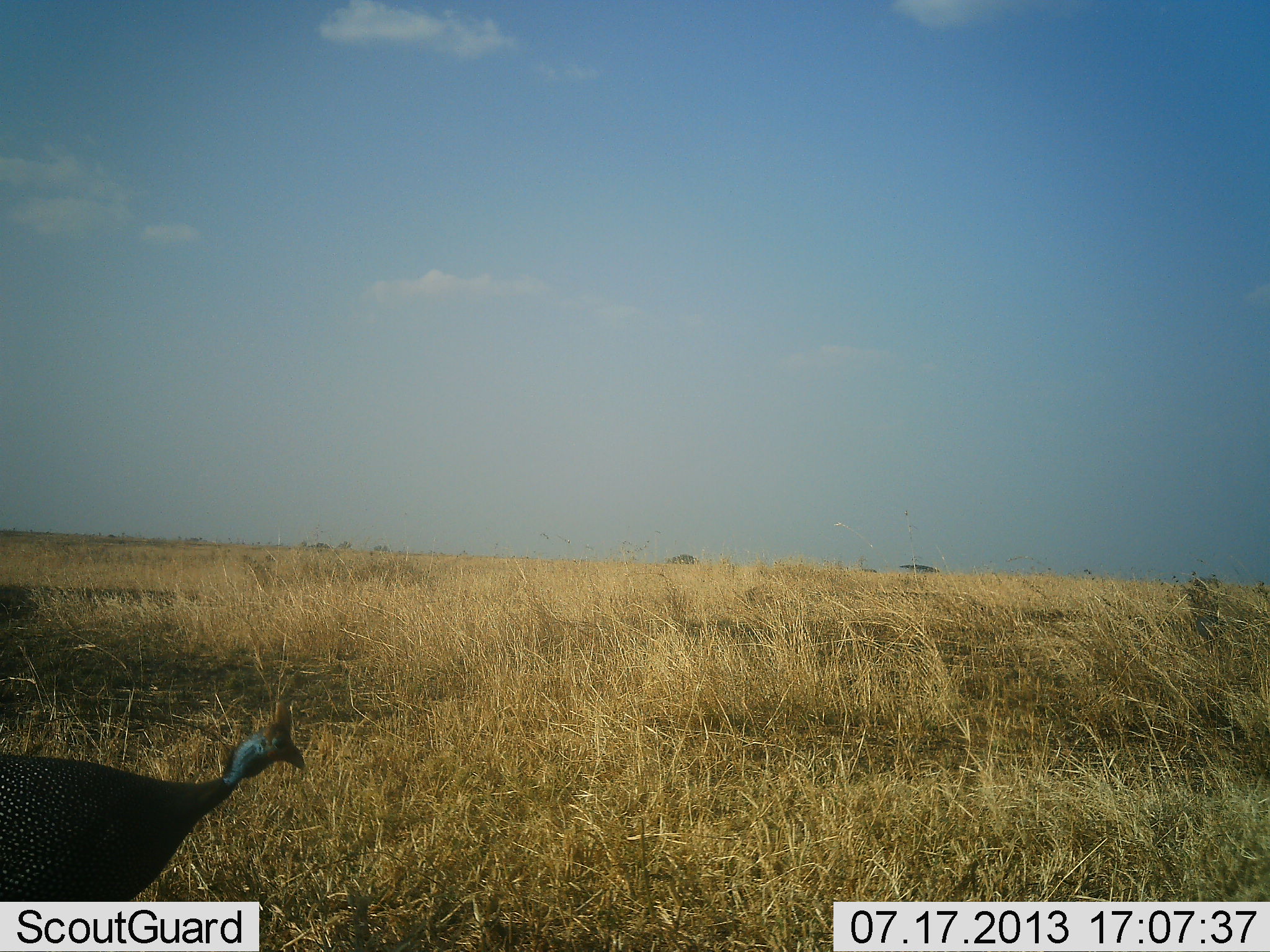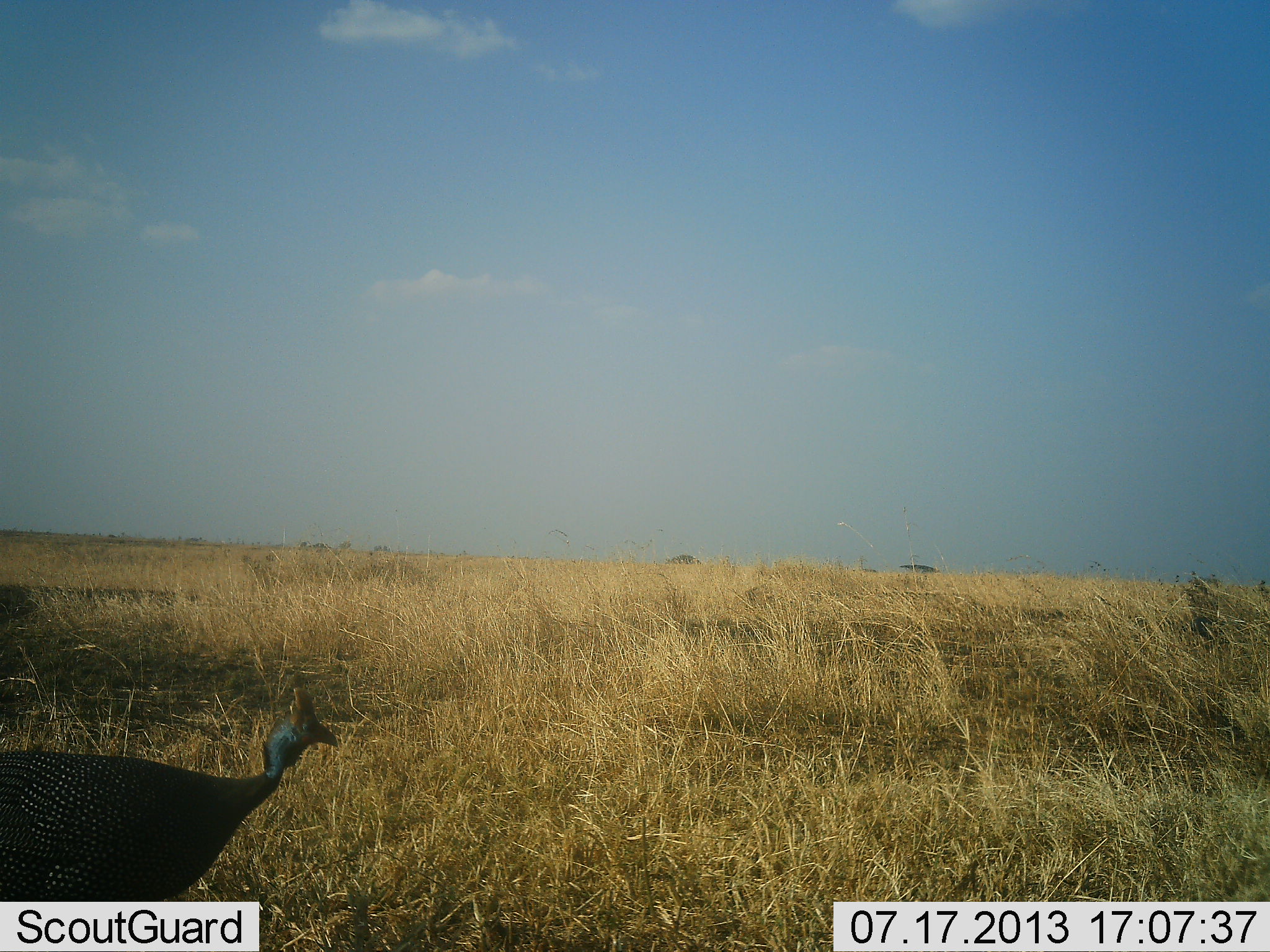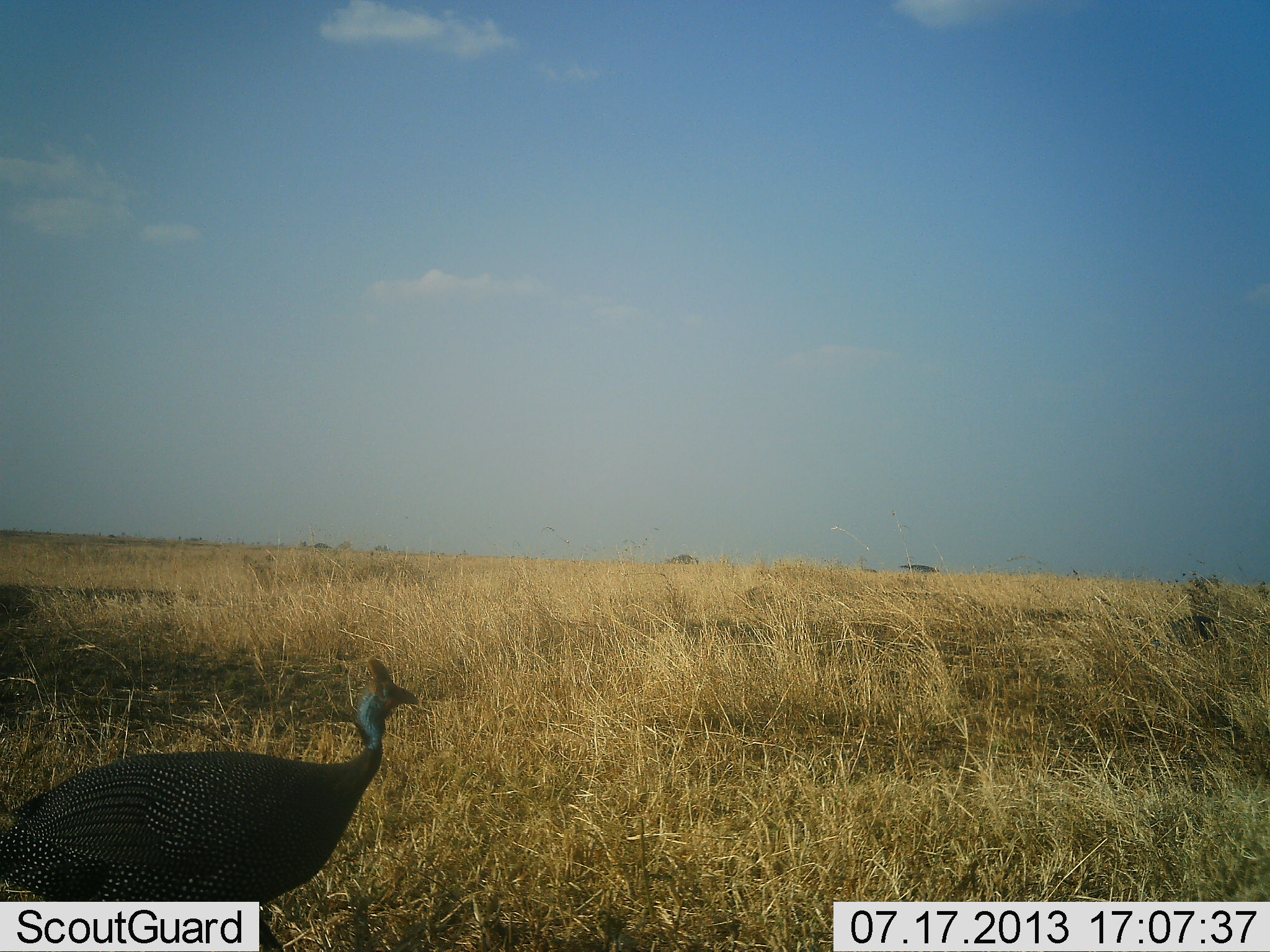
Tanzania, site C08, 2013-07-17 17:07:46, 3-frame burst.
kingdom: Animalia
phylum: Chordata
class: Aves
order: Galliformes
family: Numididae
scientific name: Numididae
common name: guinea fowl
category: guineafowl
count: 1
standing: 4%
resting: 0%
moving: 96%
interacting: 0%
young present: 0%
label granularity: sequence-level